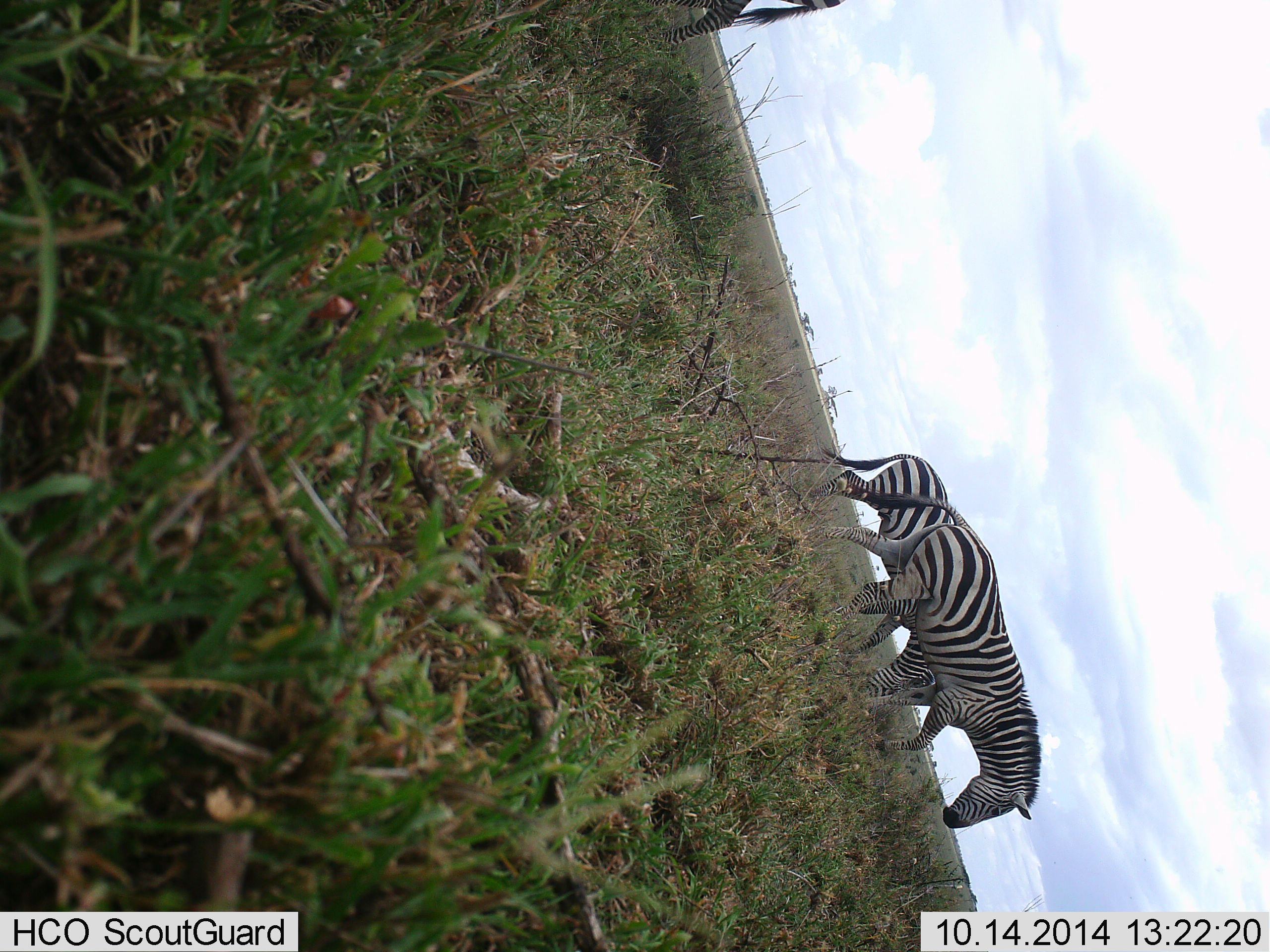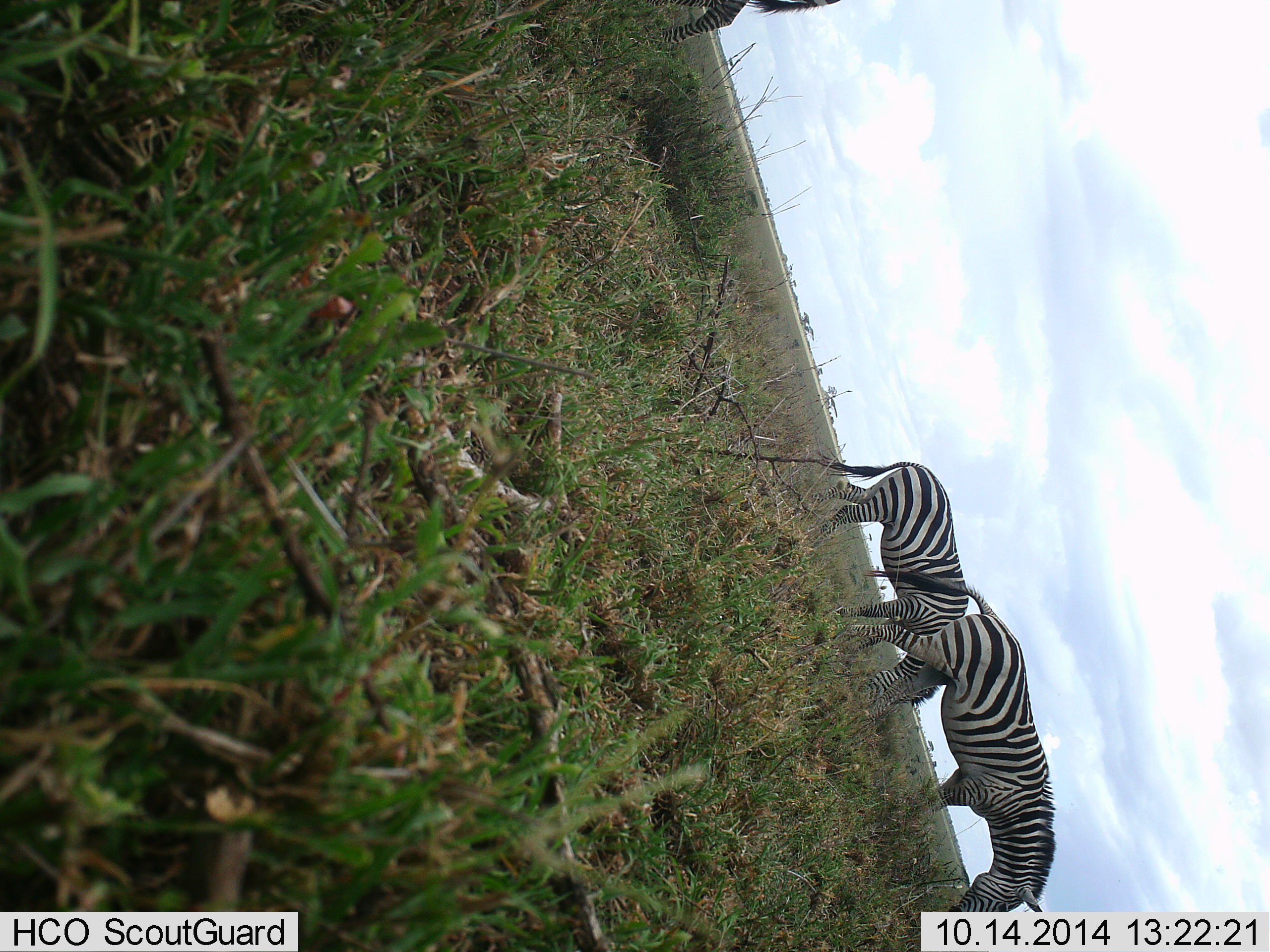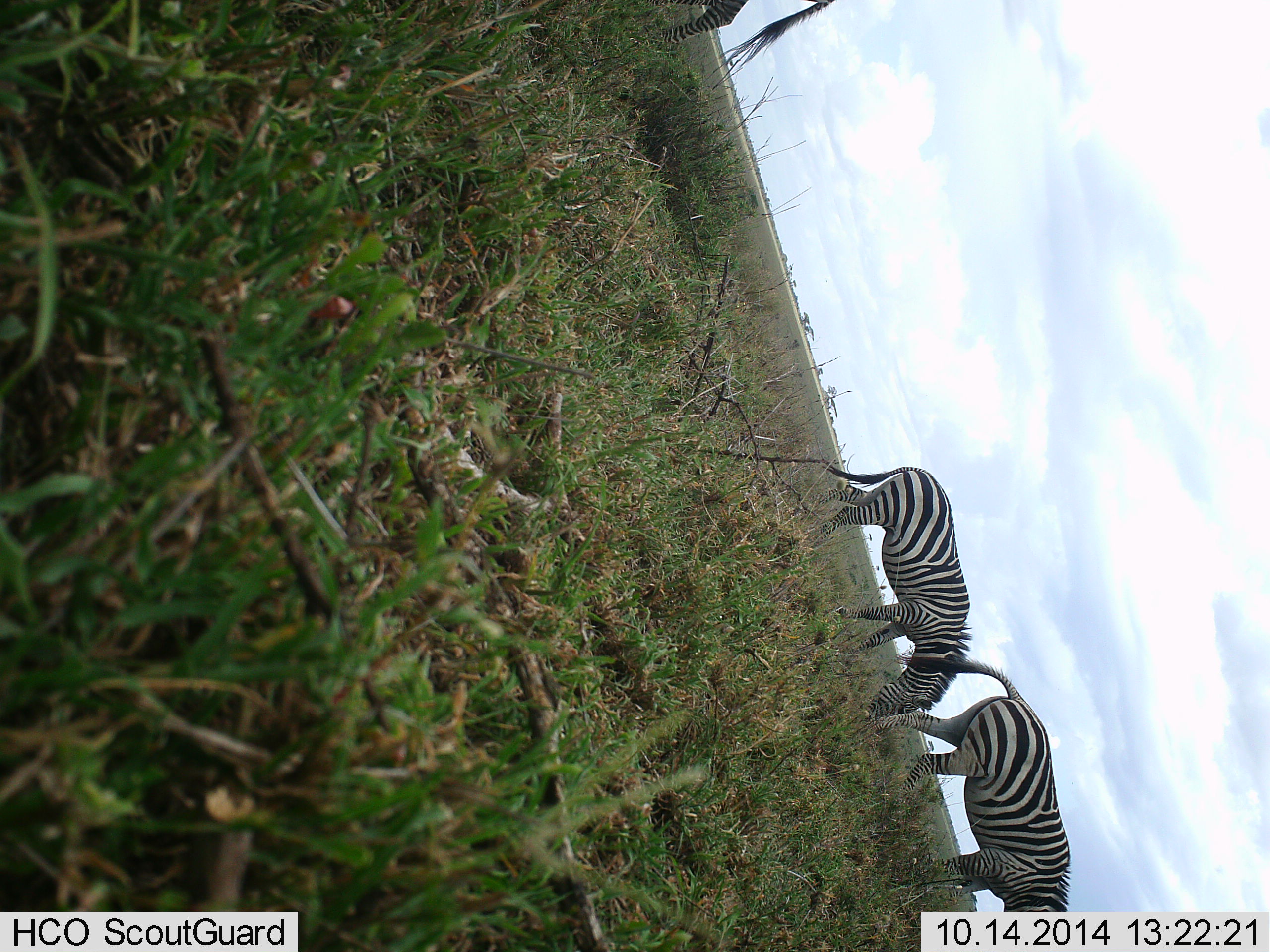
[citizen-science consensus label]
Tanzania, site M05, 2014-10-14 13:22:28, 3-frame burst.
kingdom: Animalia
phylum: Chordata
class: Mammalia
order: Perissodactyla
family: Equidae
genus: Equus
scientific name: Equus quagga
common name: plains zebra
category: zebra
Zebra (plains zebra) (Equus quagga), count 3. Behavior (volunteer vote fractions): standing 30%, resting 0%, moving 30%, interacting 0%. Young present (vote fraction): 0%. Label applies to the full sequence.